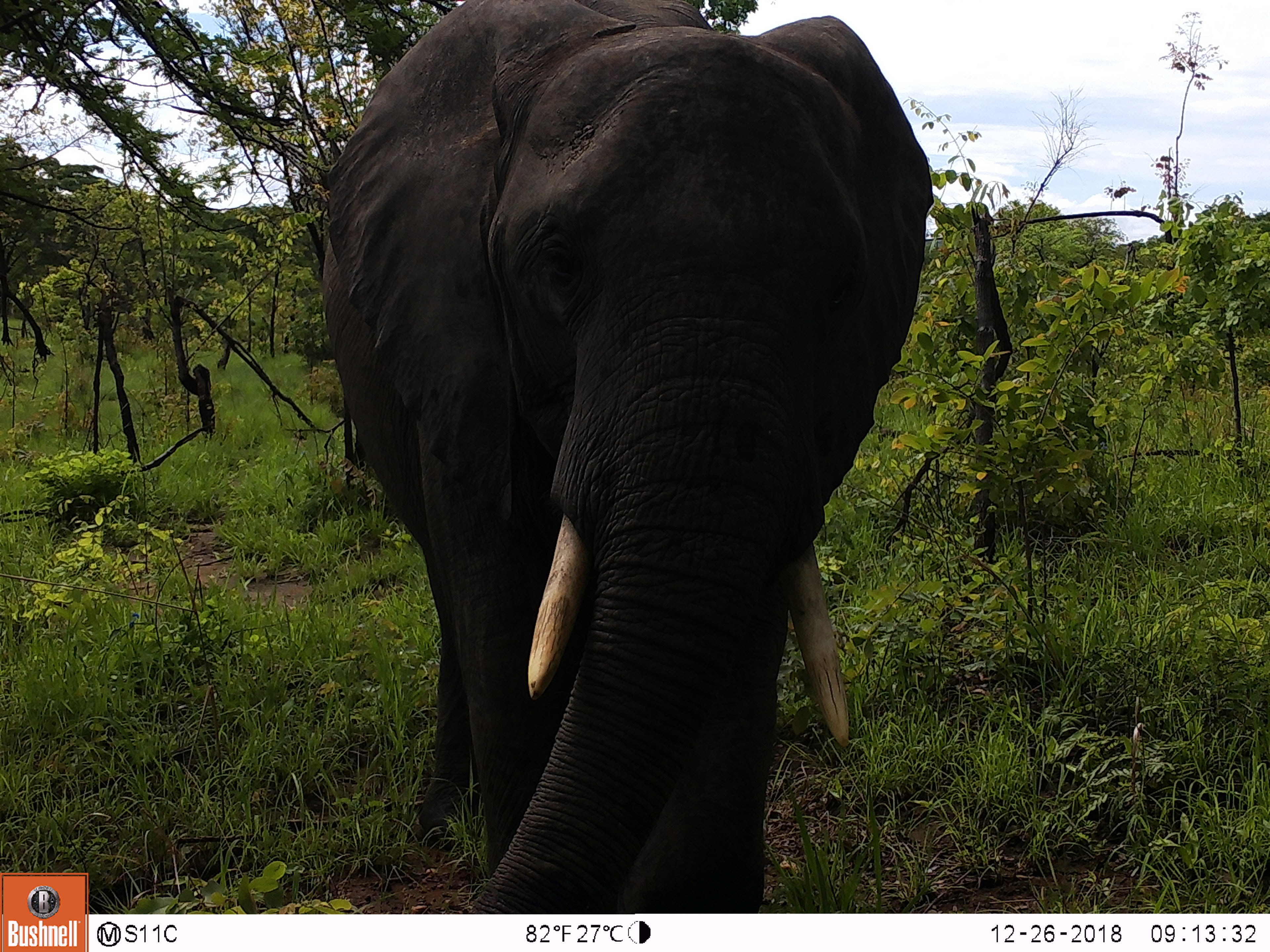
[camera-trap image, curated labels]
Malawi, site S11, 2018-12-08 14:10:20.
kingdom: Animalia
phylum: Chordata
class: Mammalia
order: Proboscidea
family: Elephantidae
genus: Loxodonta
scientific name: Loxodonta africana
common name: african savanna elephant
African savanna elephant (Loxodonta africana), count 1.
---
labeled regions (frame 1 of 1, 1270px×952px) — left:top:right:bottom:
african savanna elephant: 285:0:939:911